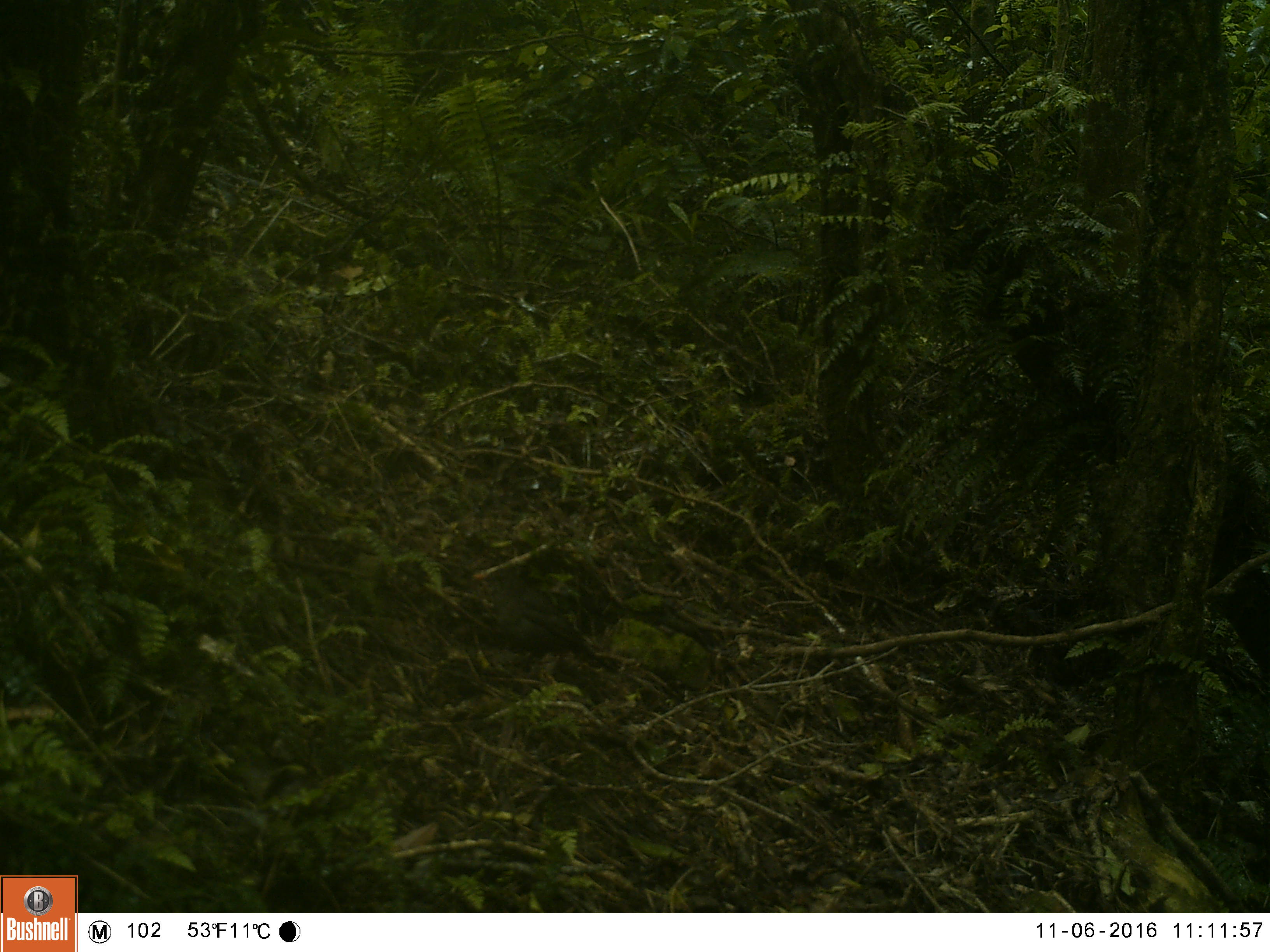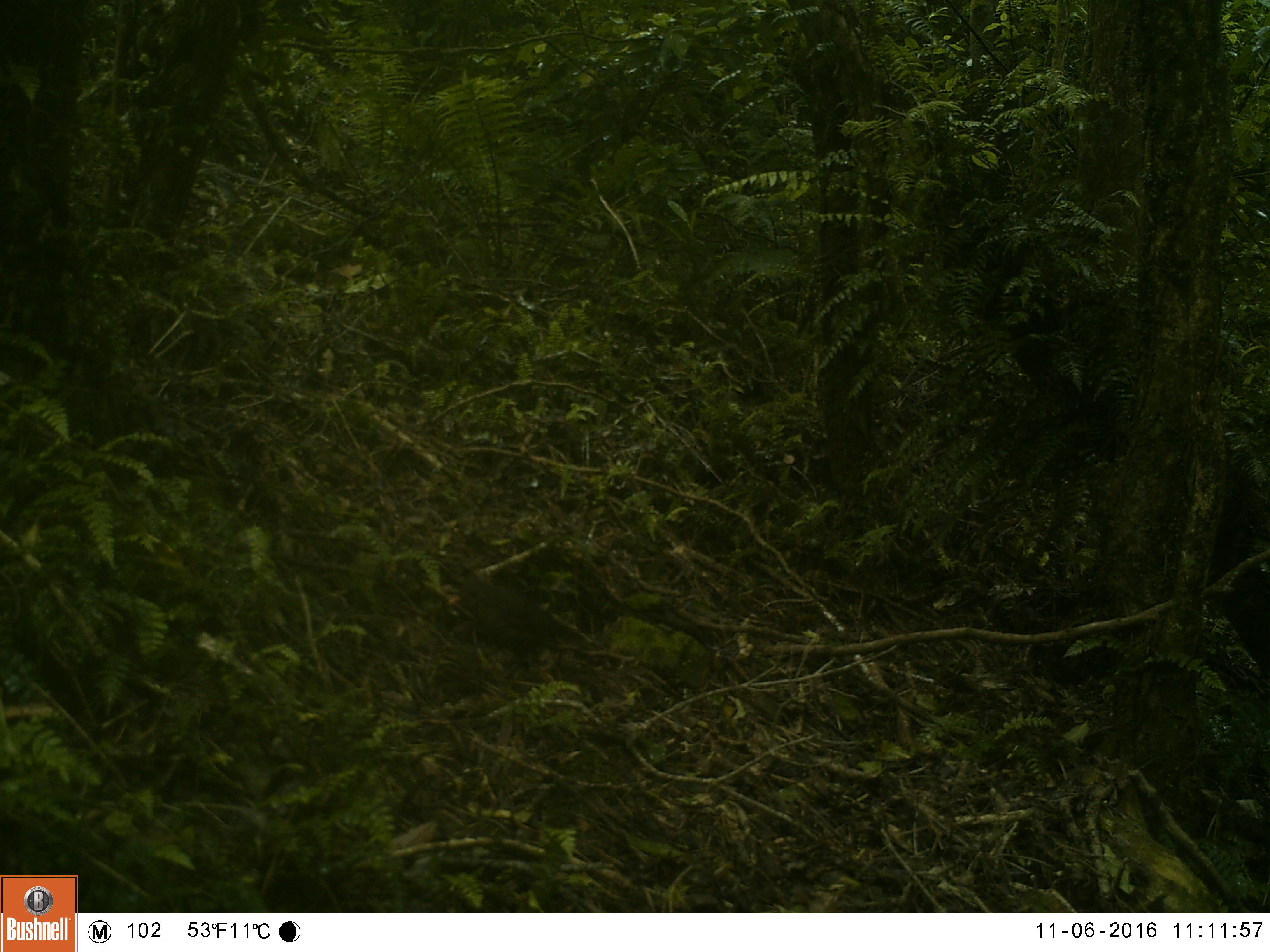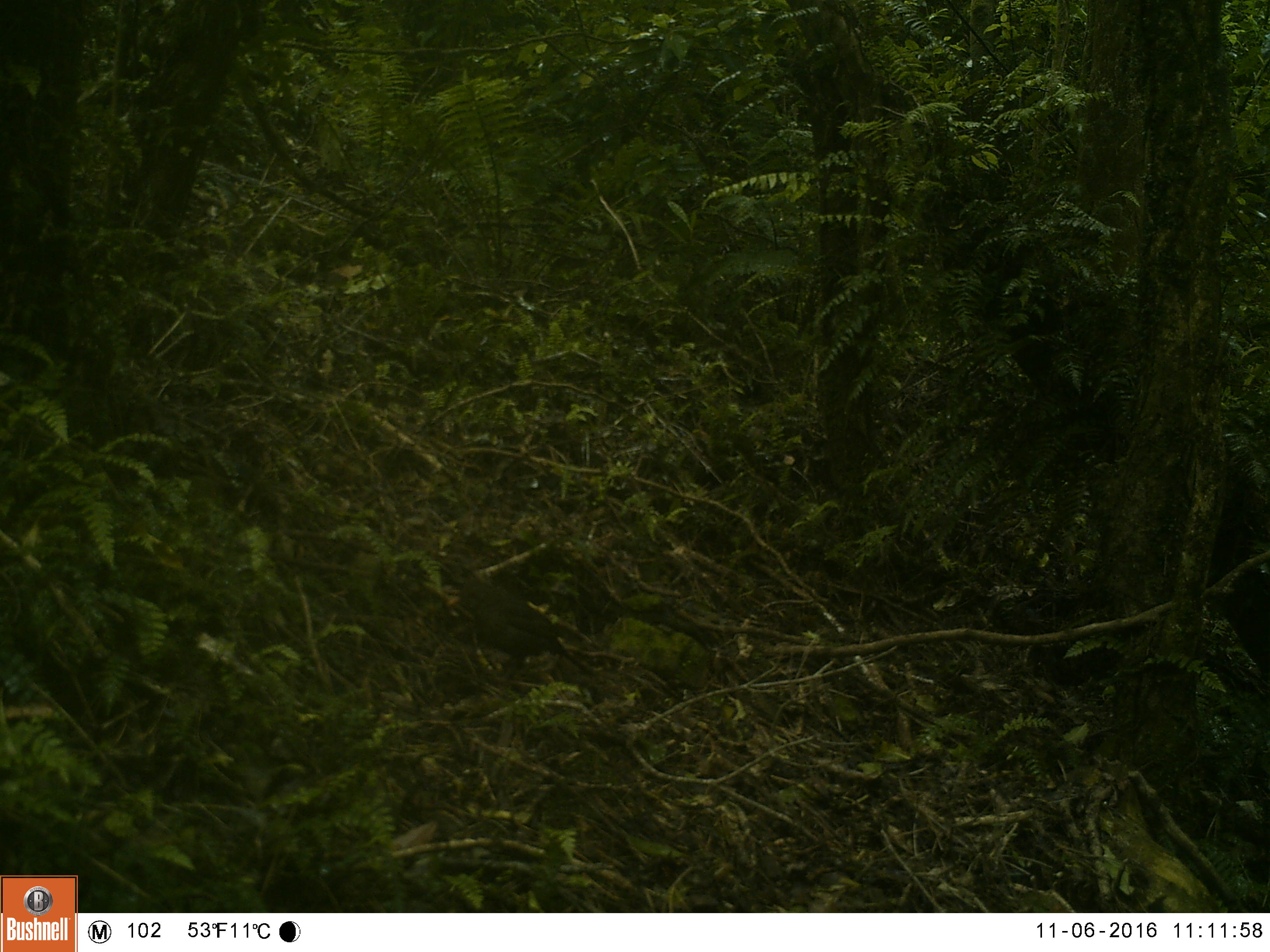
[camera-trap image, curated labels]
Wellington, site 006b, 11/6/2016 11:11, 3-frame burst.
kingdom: Animalia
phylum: Chordata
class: Aves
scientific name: Aves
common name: bird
Bird (Aves).